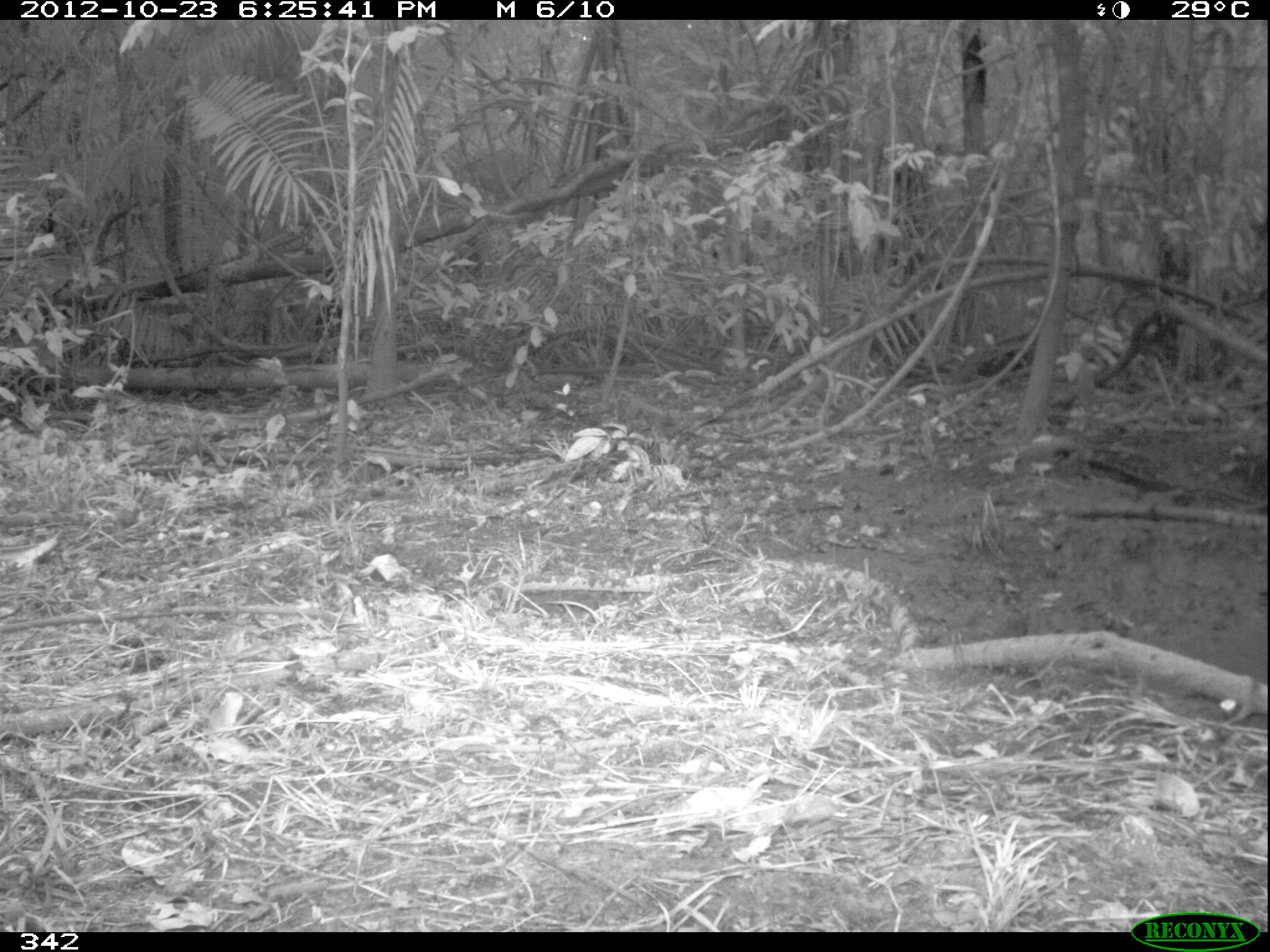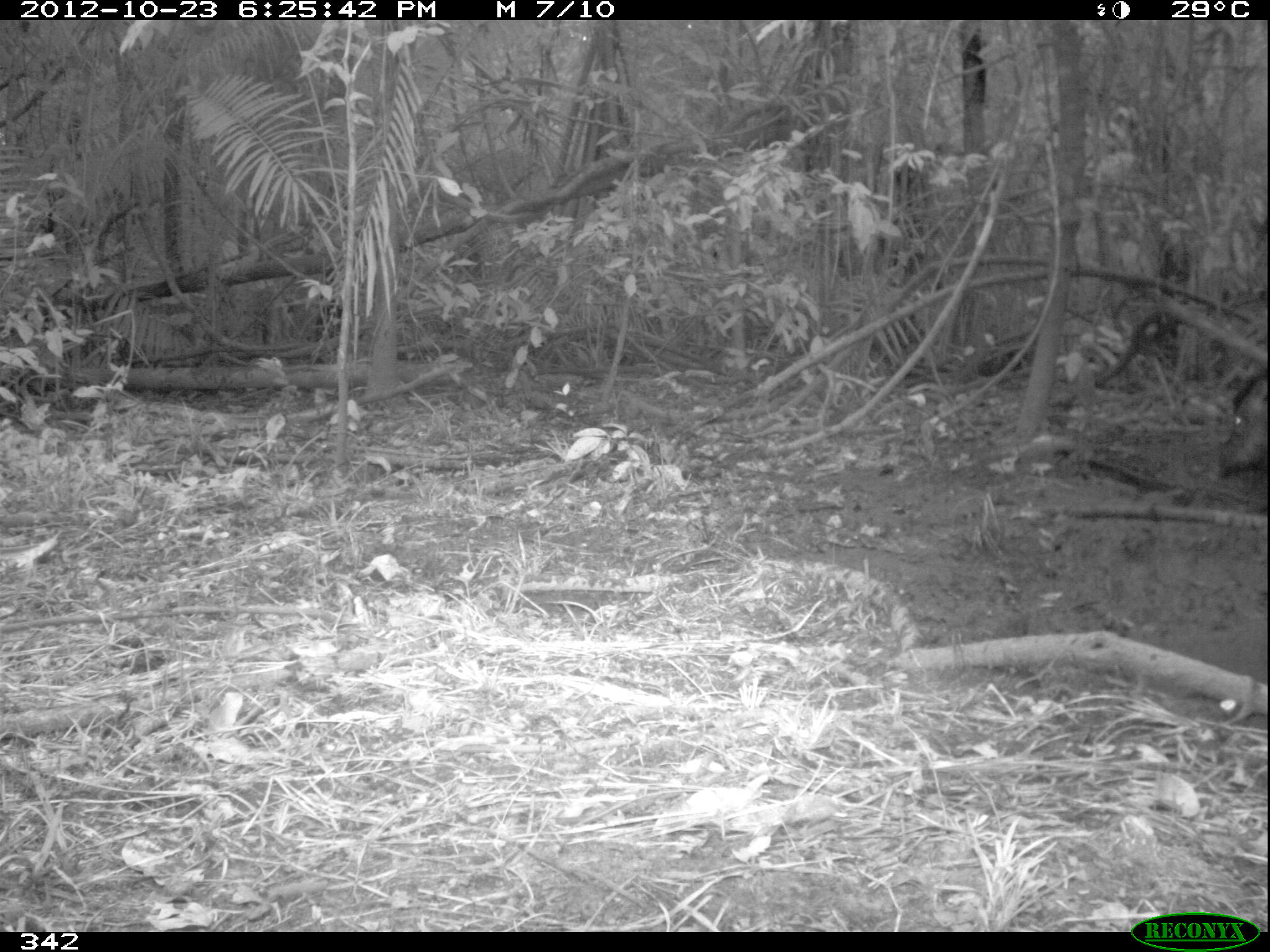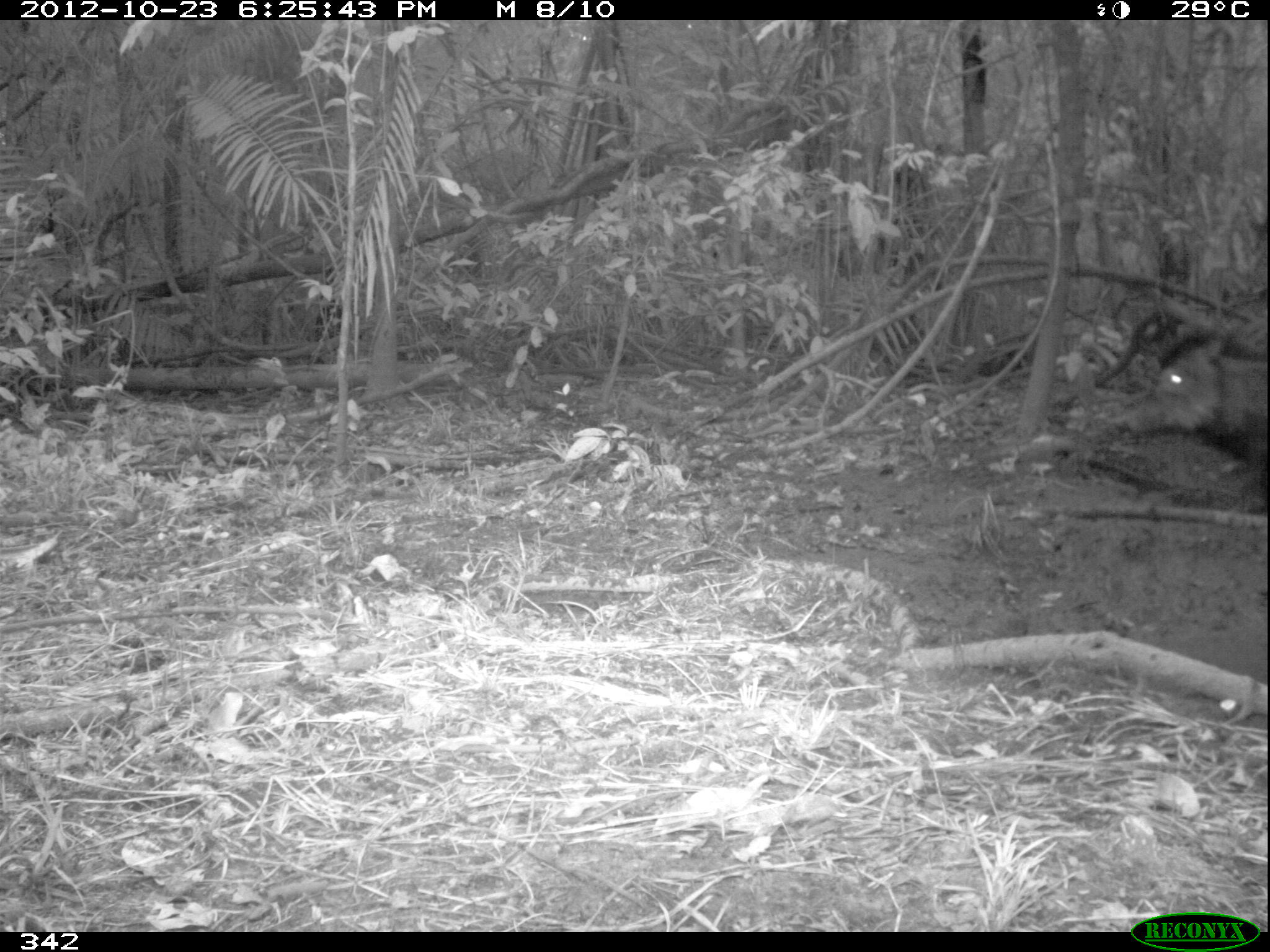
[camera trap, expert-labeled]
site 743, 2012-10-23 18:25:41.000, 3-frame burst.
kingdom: Animalia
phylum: Chordata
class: Mammalia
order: Artiodactyla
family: Tayassuidae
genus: Tayassu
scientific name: Tayassu pecari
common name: white-lipped peccary